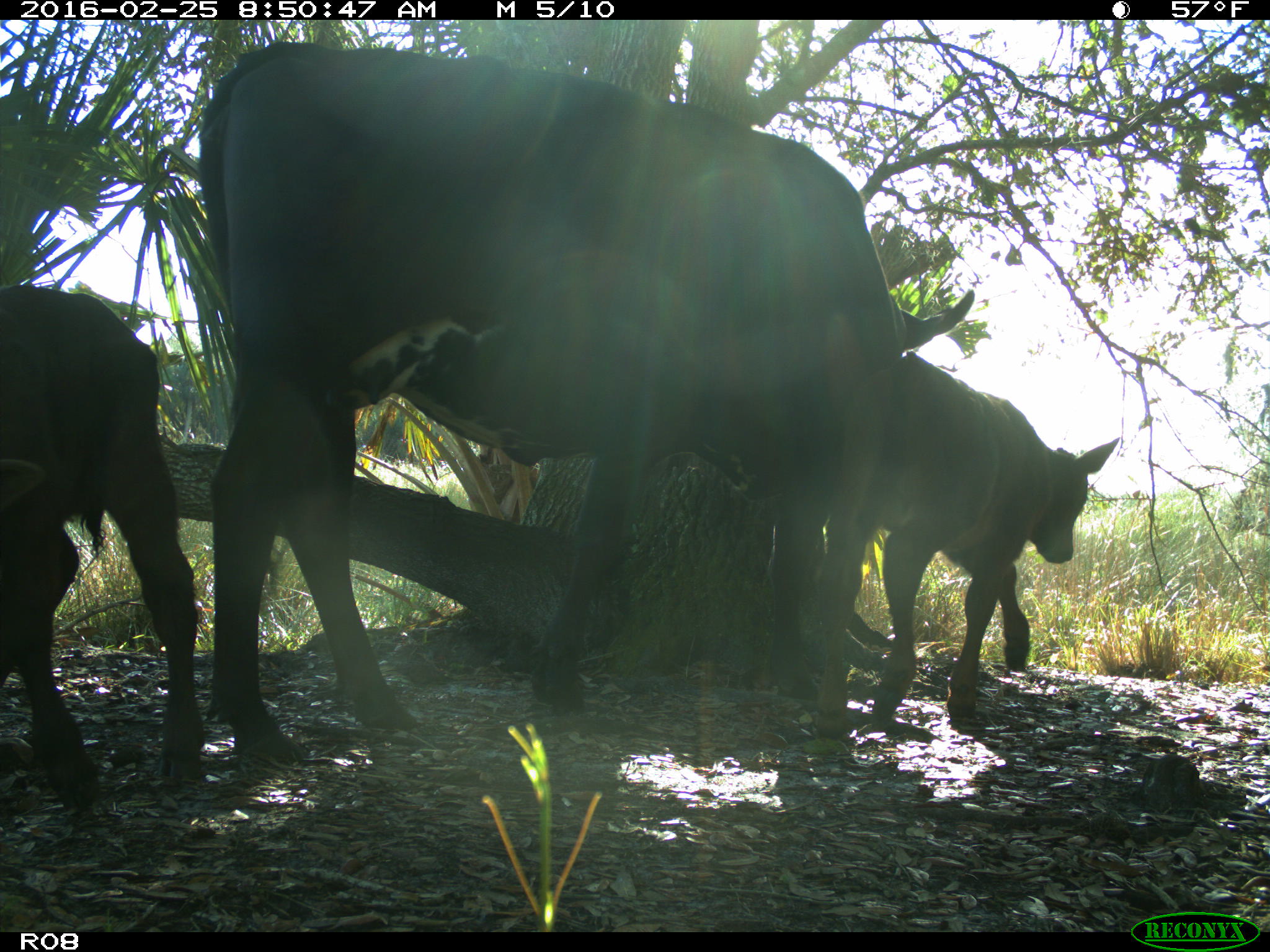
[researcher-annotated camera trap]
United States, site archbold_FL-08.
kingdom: Animalia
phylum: Chordata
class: Mammalia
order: Artiodactyla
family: Bovidae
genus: Bos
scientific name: Bos taurus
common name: domestic cow